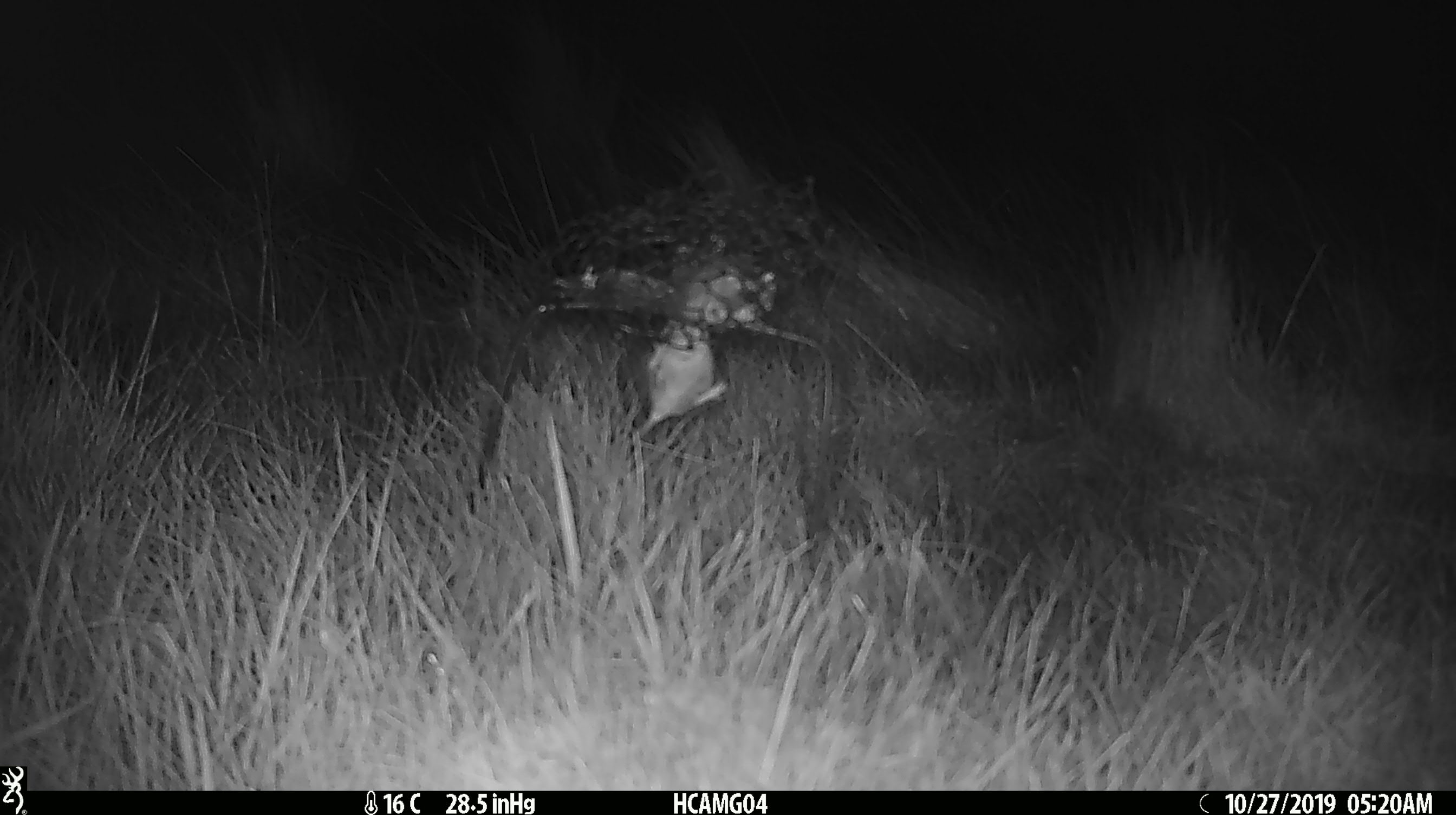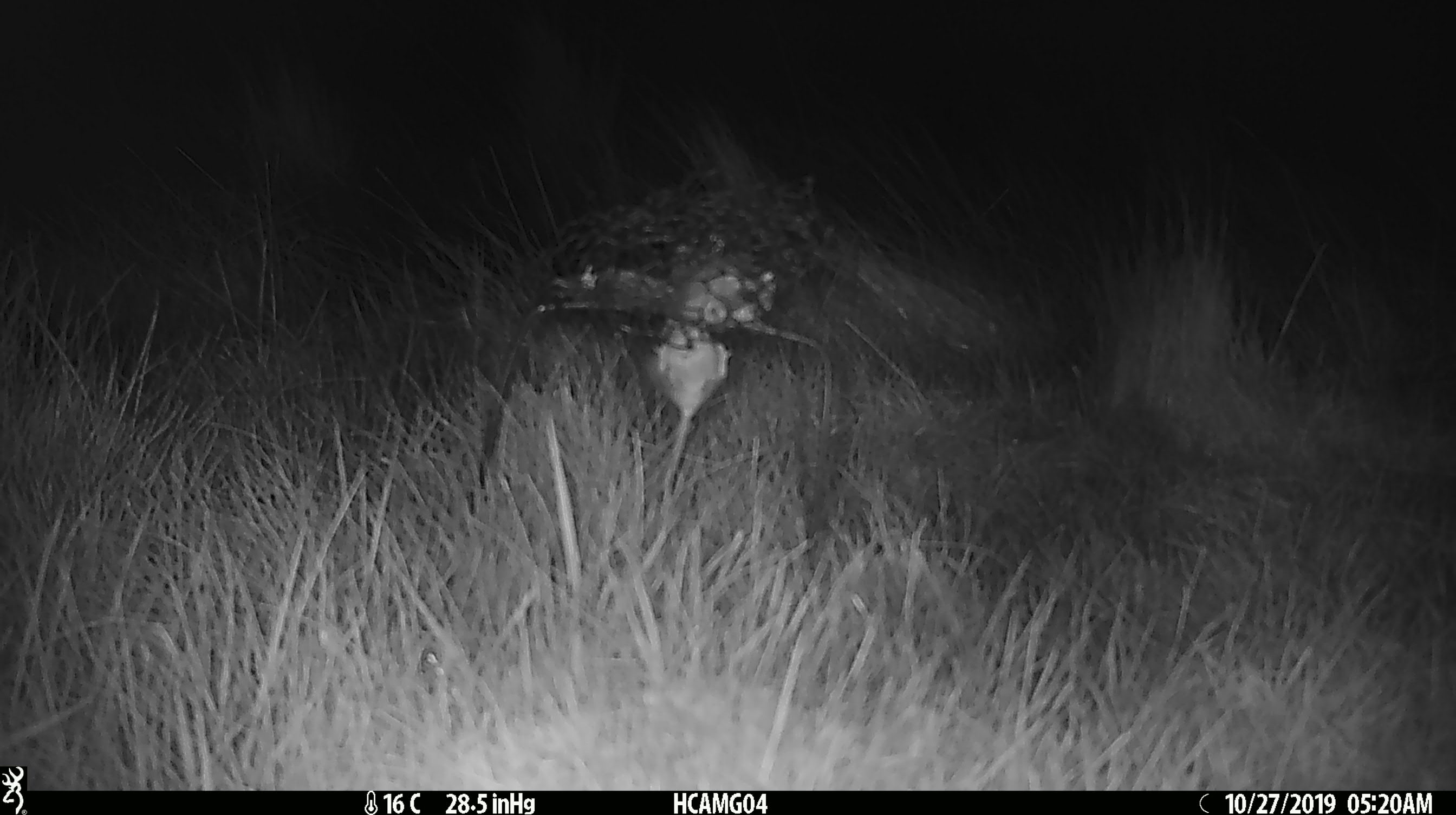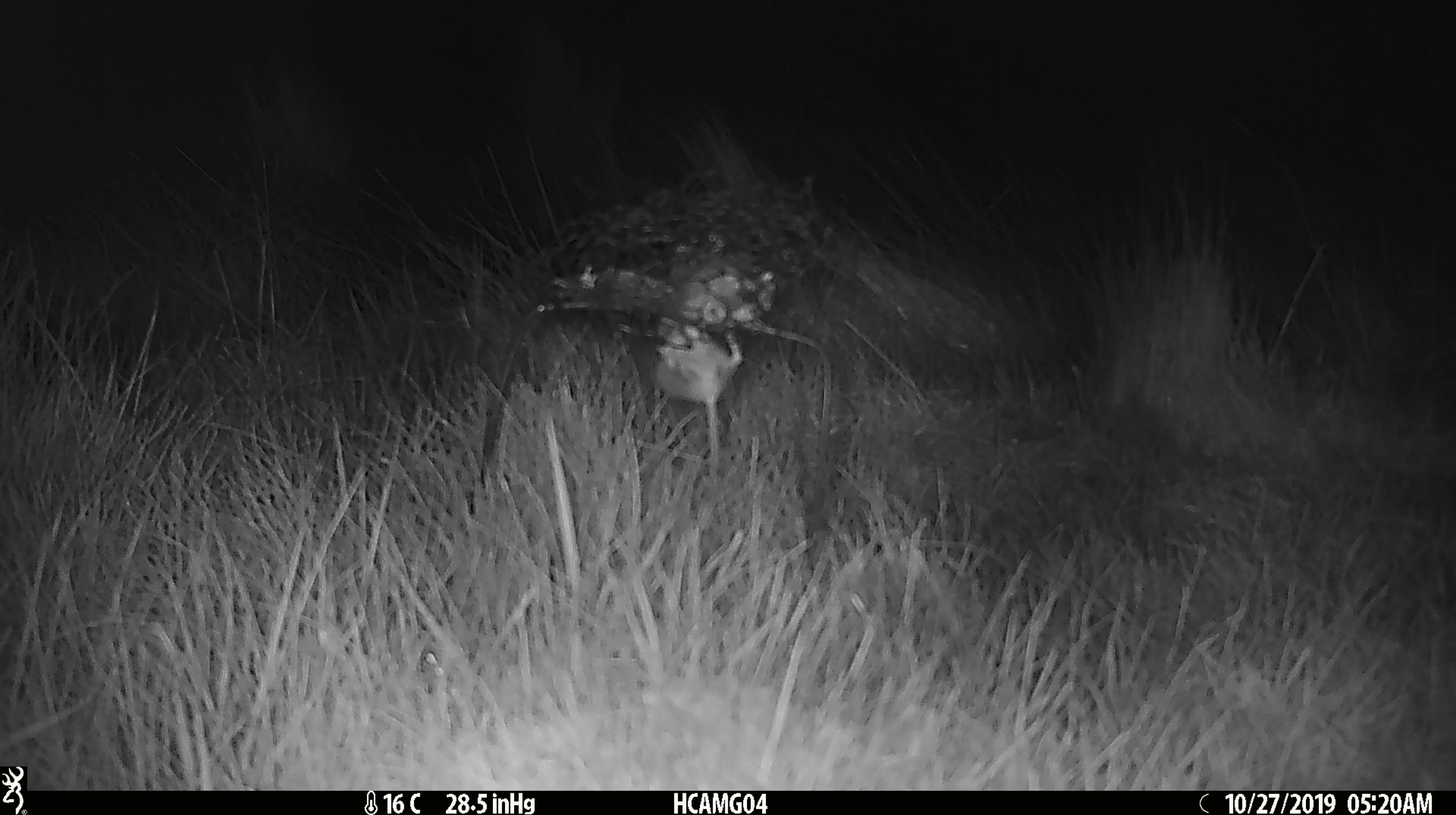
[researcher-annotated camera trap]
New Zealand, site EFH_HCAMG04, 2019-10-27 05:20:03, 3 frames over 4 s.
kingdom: Animalia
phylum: Chordata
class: Mammalia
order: Rodentia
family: Muridae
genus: Mus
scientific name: Mus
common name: mouse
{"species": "mouse (Mus)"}